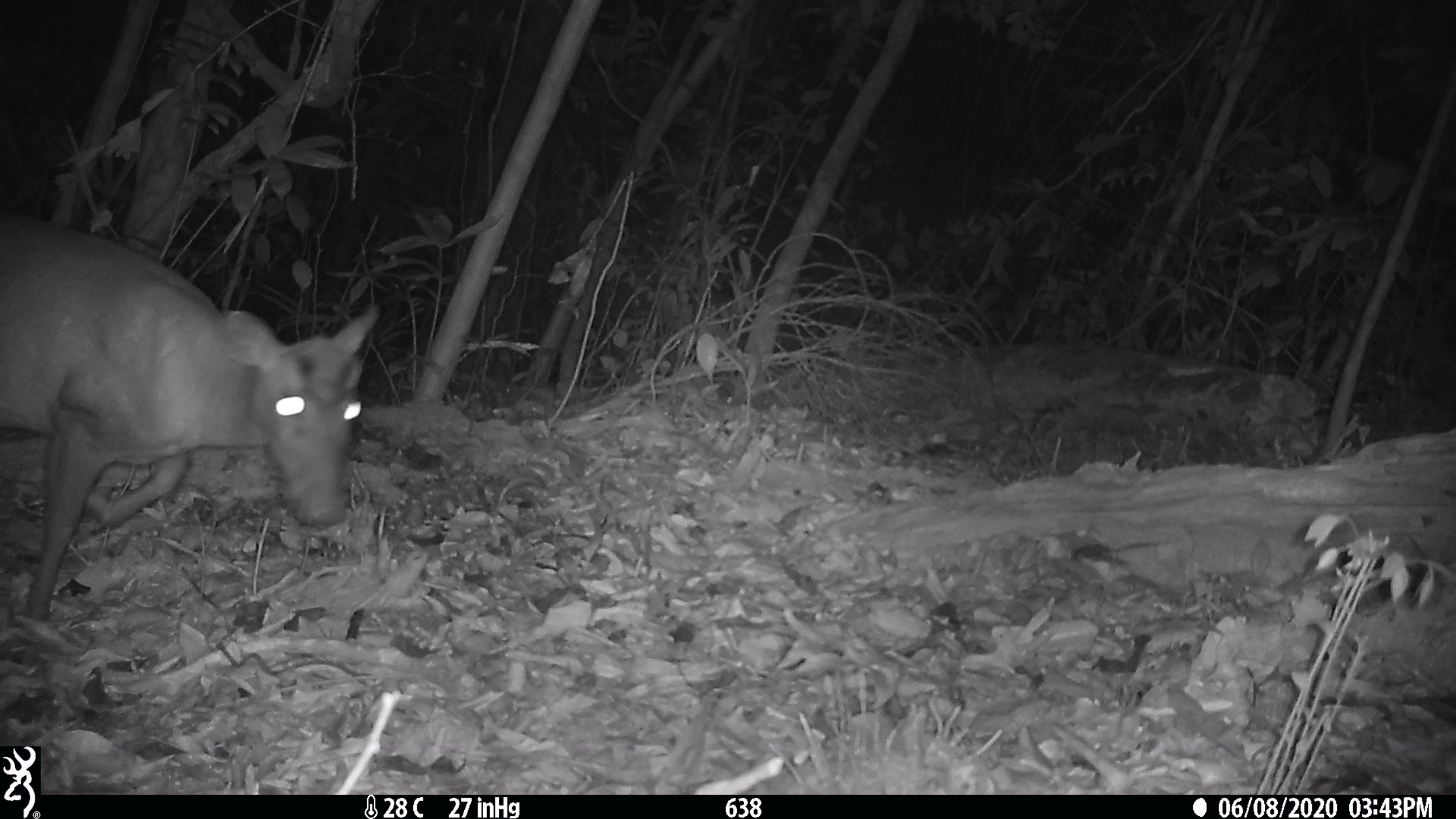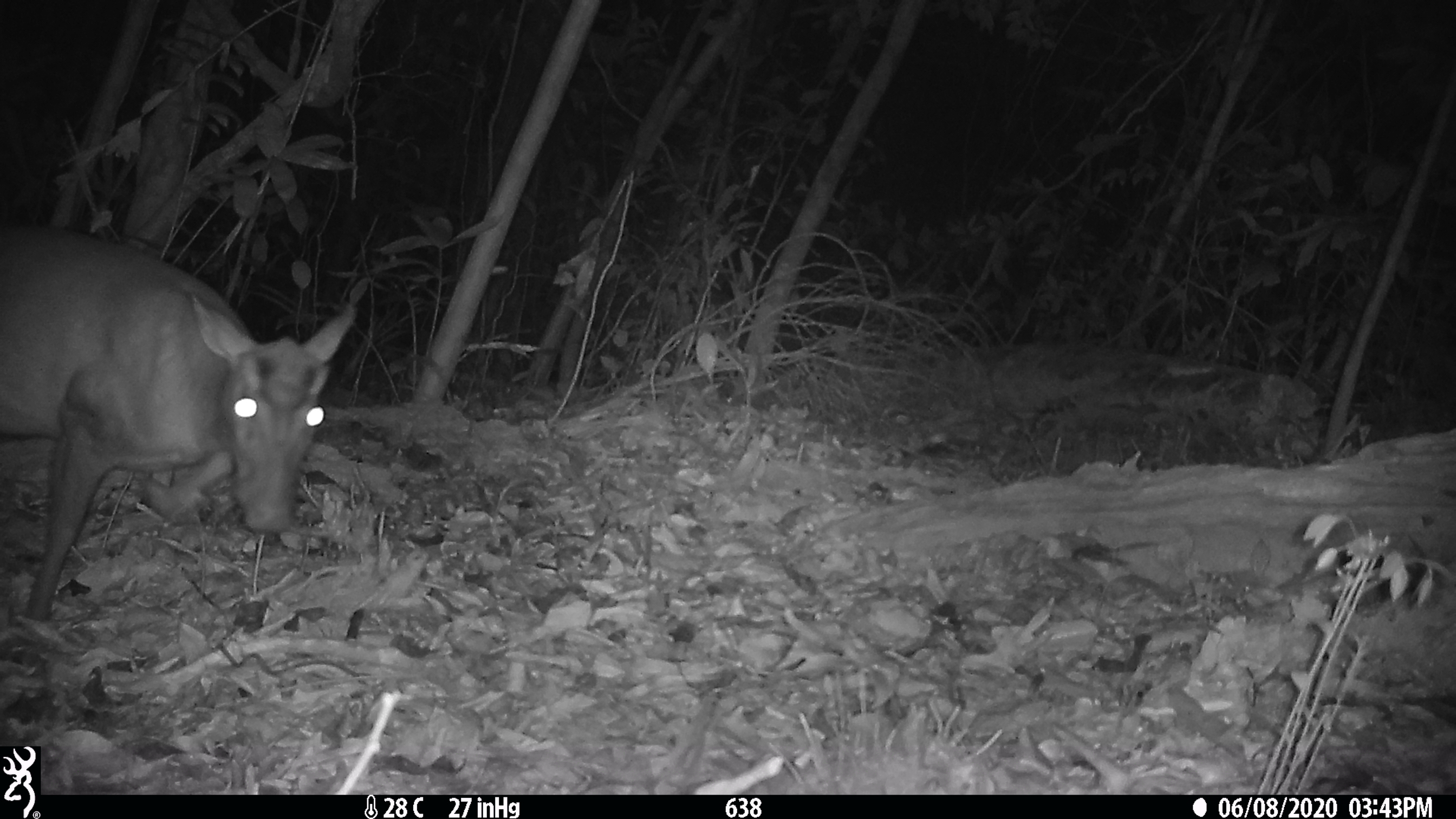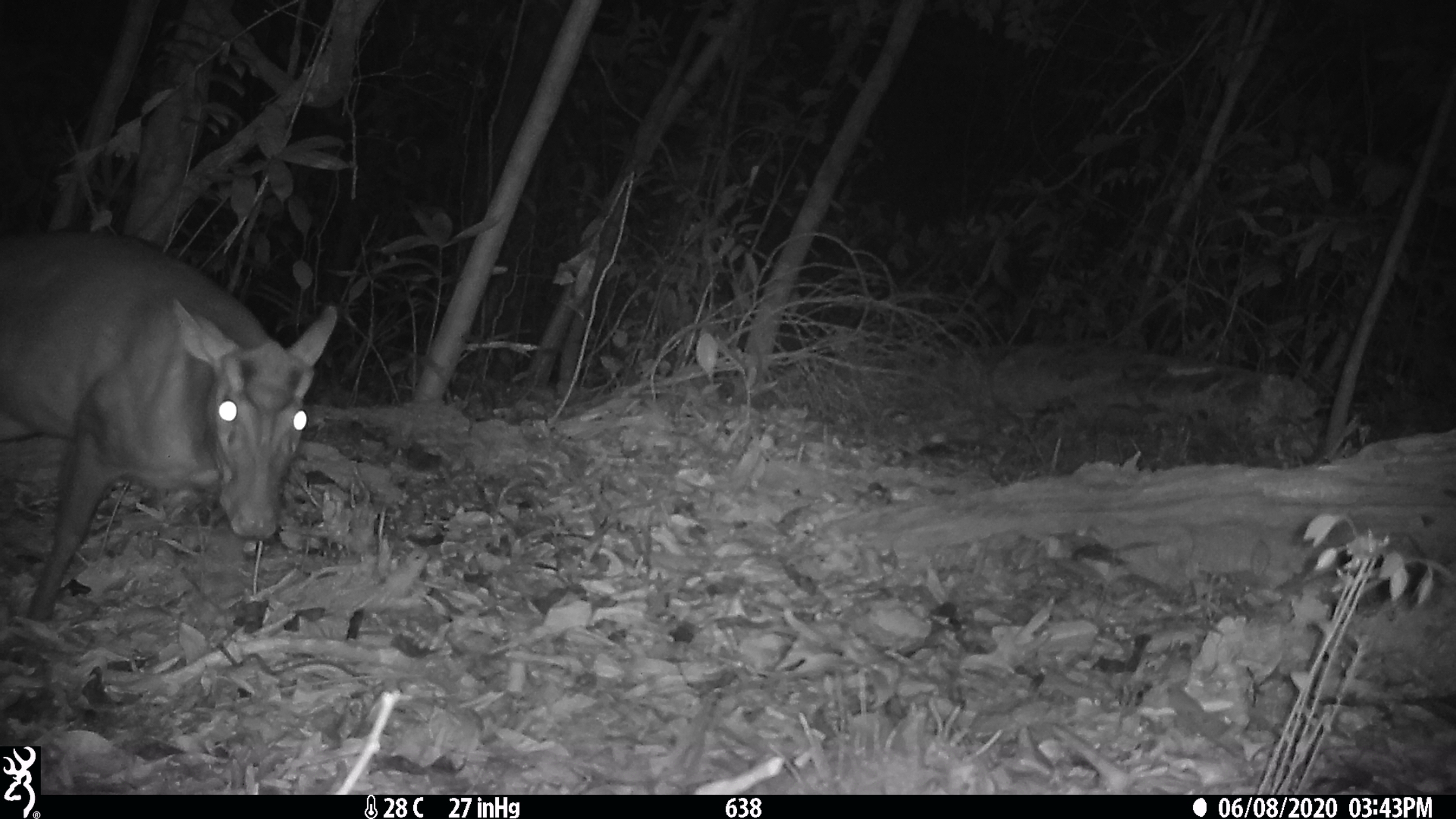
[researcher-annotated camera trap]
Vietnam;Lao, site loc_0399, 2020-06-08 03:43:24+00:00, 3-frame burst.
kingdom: Animalia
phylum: Chordata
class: Mammalia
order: Artiodactyla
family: Cervidae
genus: Muntiacus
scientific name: Muntiacus rooseveltorum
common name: roosevelt's muntjac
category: roosevelts muntjac group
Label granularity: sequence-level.